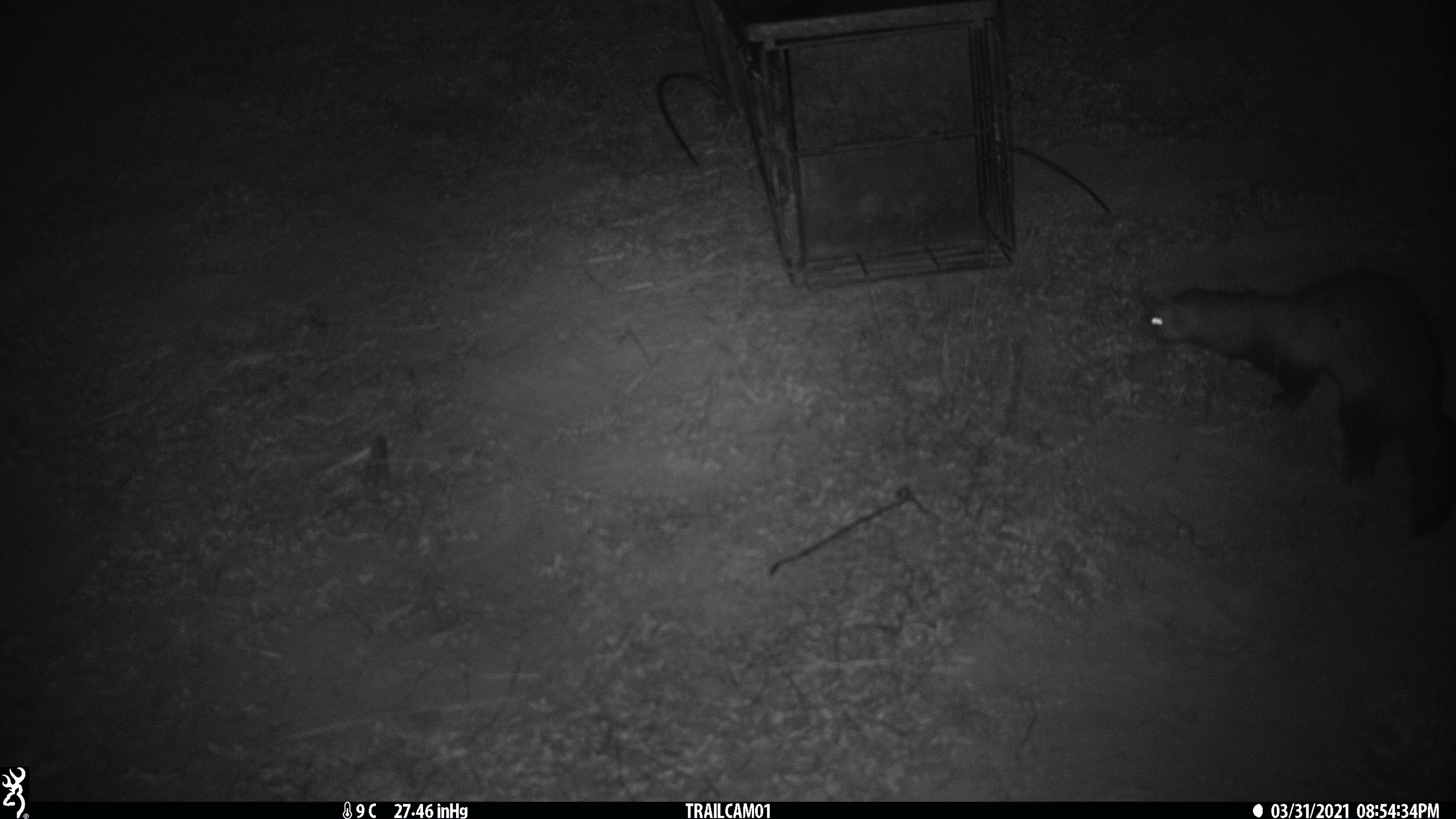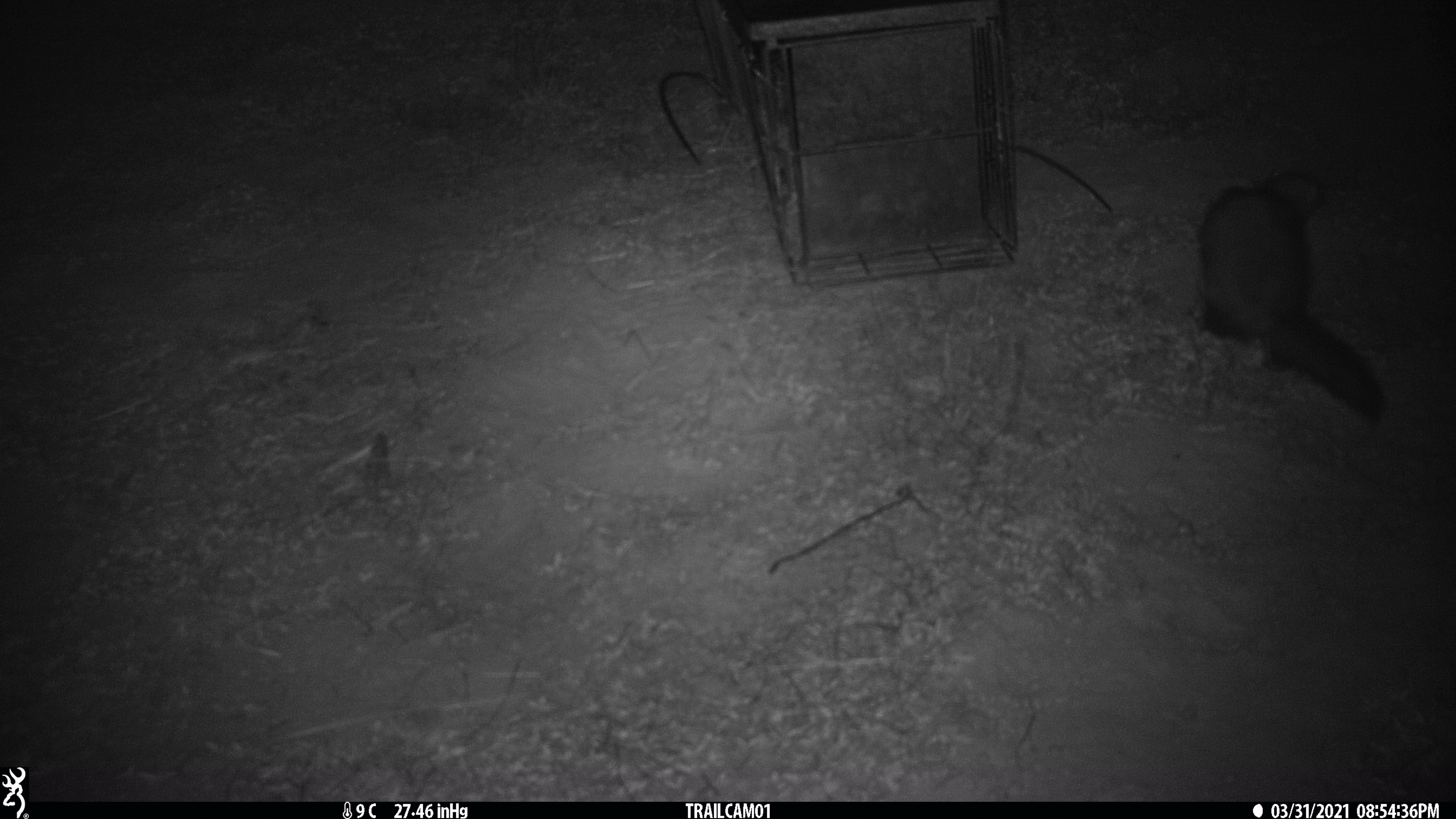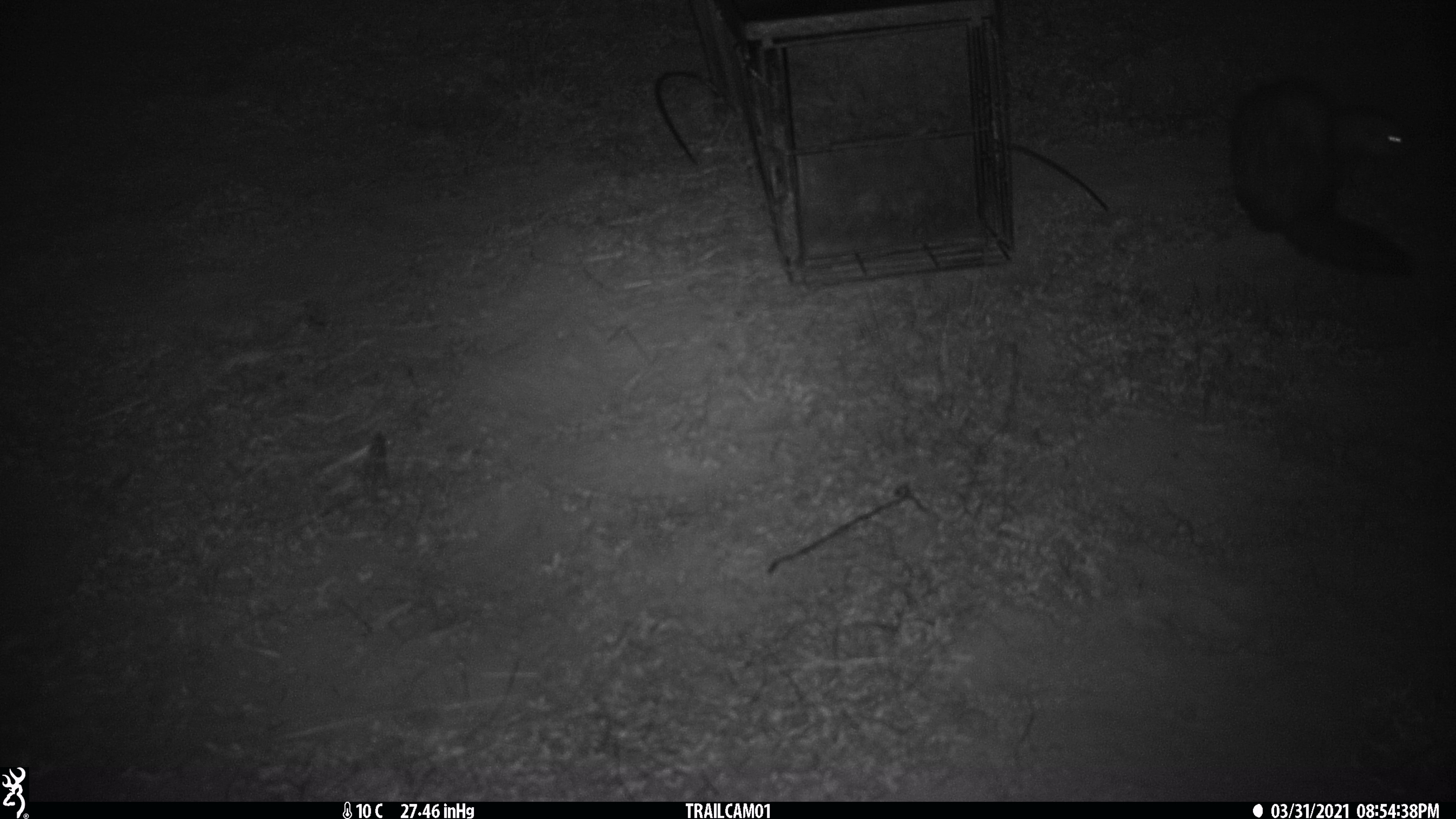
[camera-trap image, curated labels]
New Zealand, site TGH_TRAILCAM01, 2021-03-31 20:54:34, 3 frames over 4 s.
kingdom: Animalia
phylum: Chordata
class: Mammalia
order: Carnivora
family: Mustelidae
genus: Mustela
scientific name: Mustela furo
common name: ferret